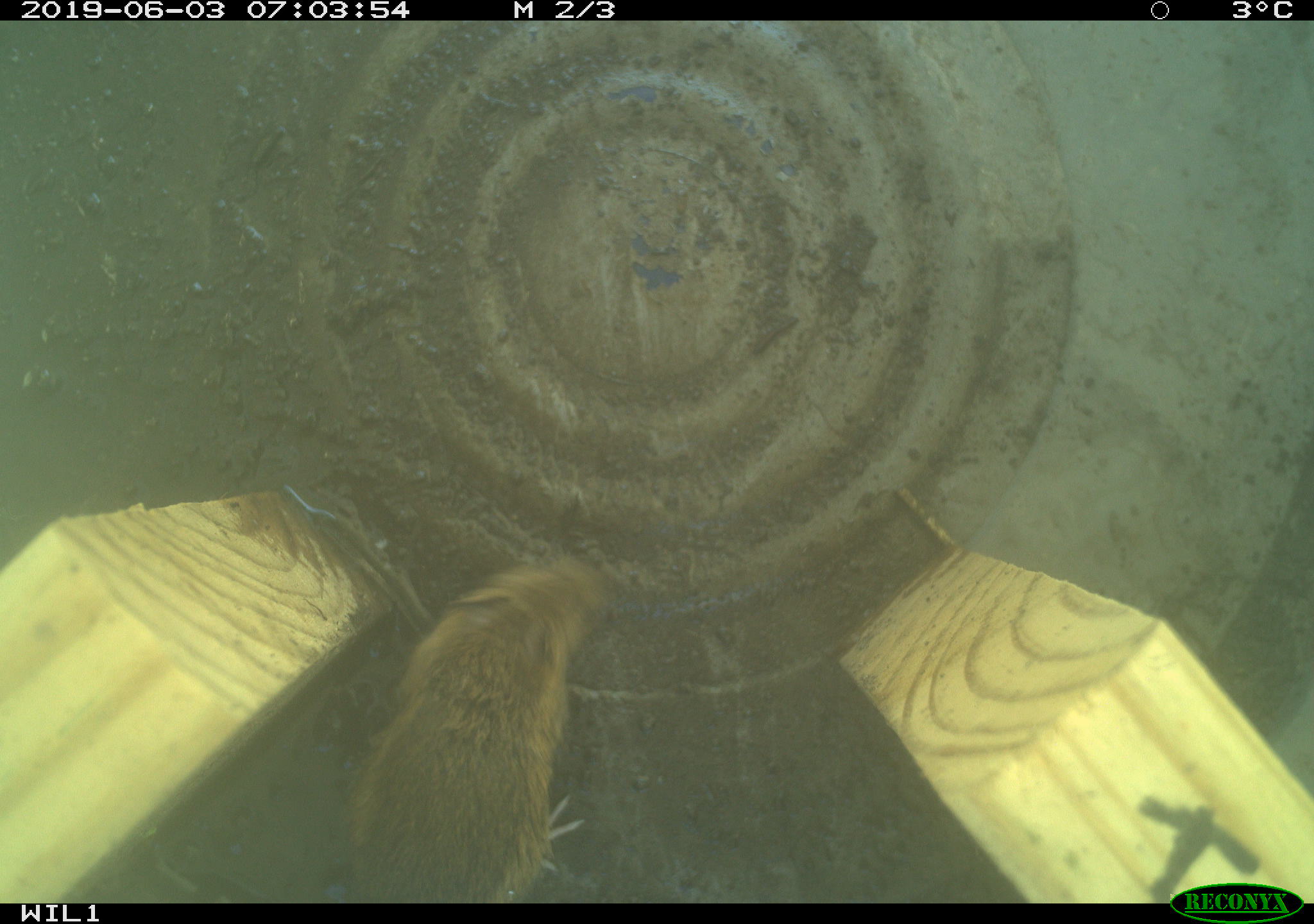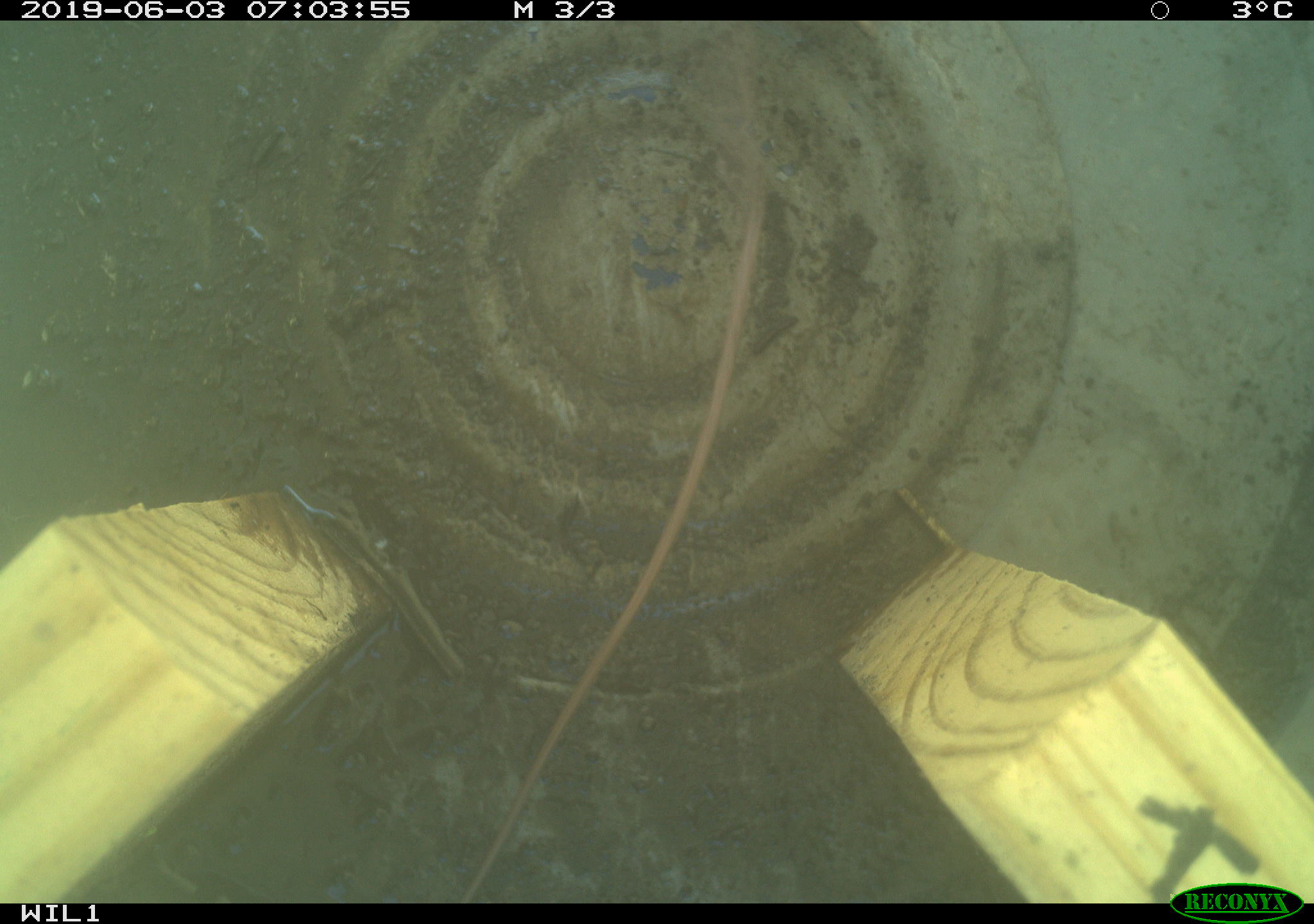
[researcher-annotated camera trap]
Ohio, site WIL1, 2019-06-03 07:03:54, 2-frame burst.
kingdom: Animalia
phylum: Chordata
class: Mammalia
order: Rodentia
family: Zapodidae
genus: Napaeozapus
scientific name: Napaeozapus insignis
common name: woodland jumping mouse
Woodland jumping mouse (Napaeozapus insignis).